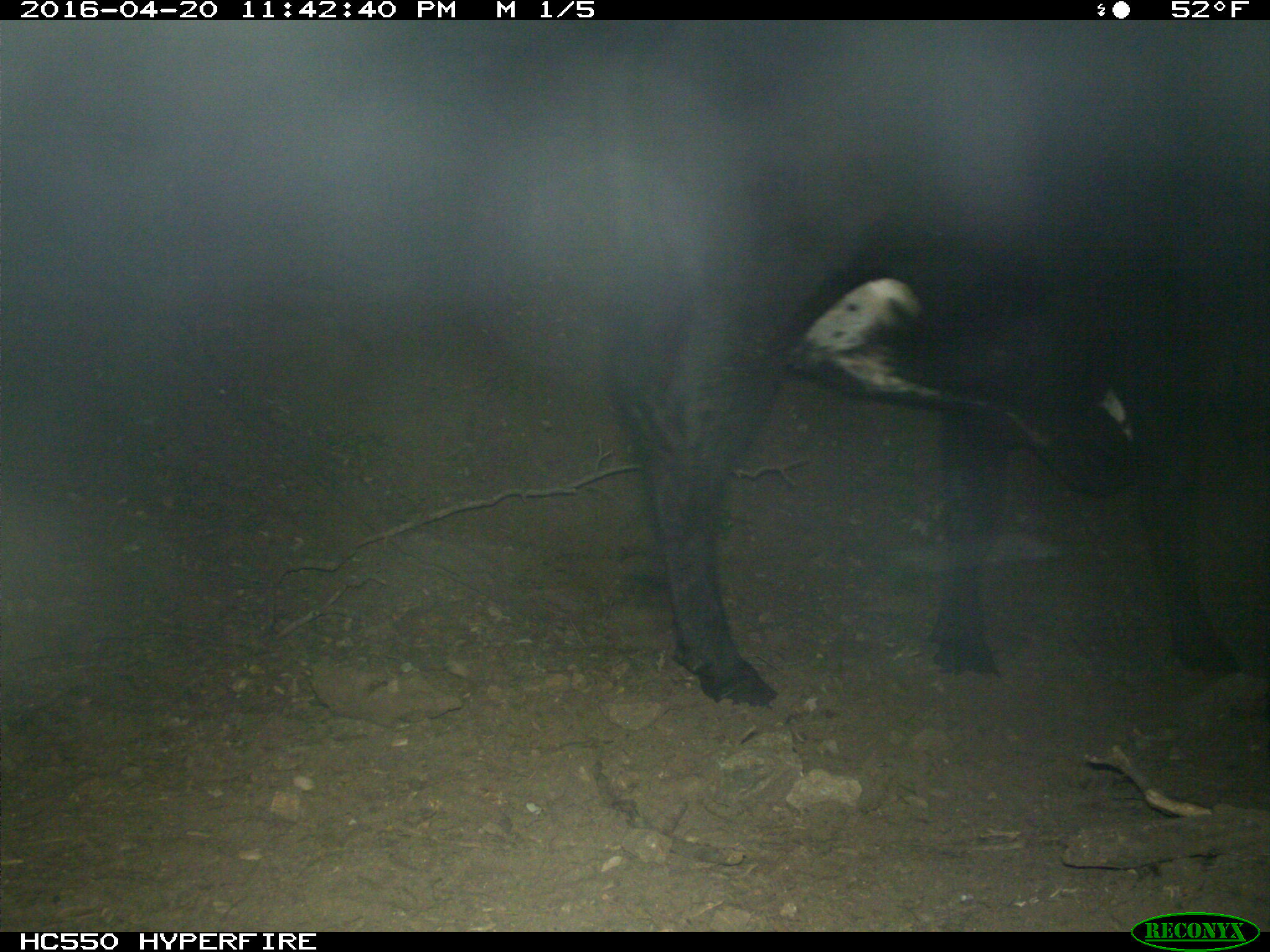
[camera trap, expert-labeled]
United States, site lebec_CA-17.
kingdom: Animalia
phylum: Chordata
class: Mammalia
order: Artiodactyla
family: Bovidae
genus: Bos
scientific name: Bos taurus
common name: domestic cow